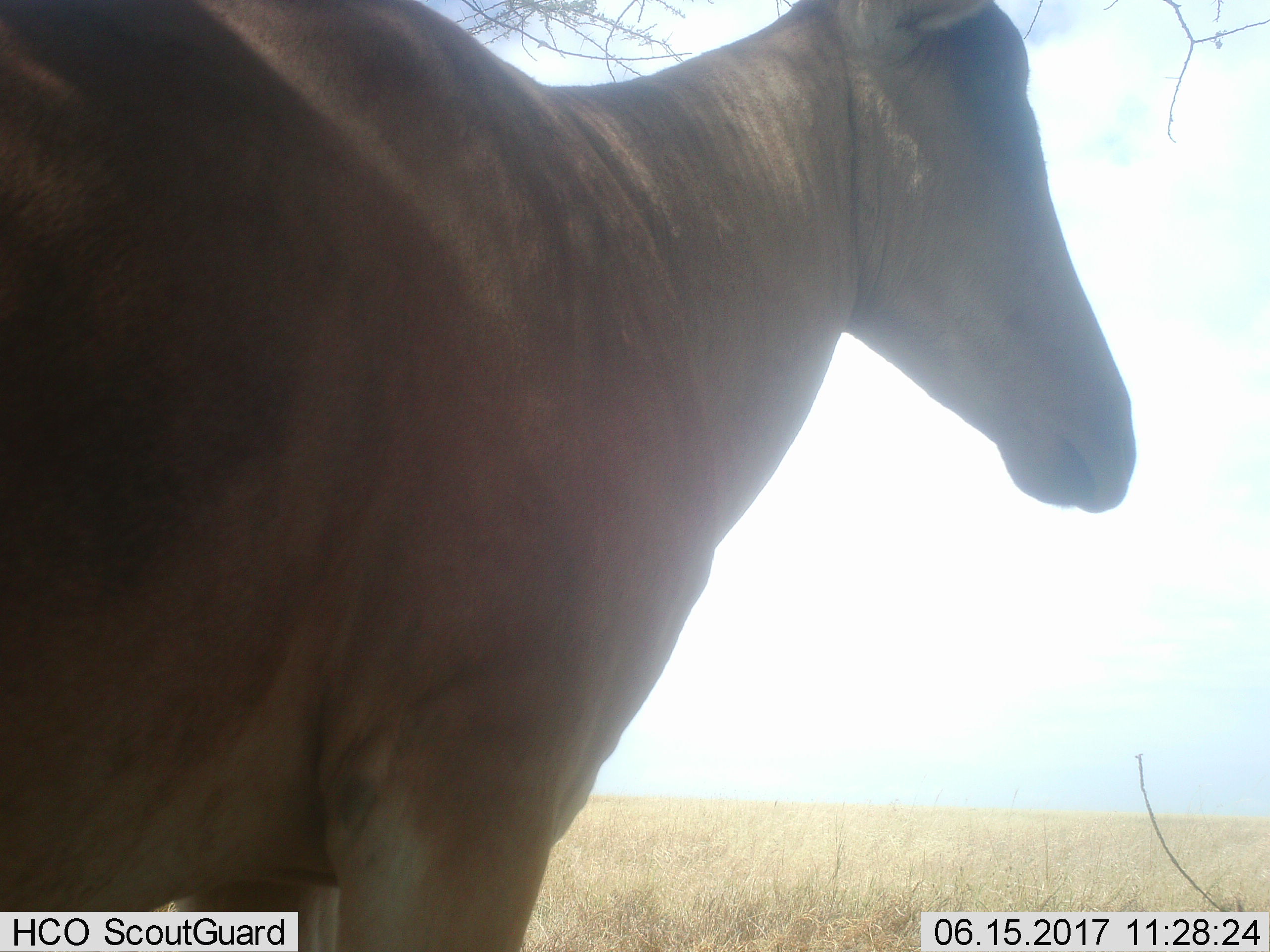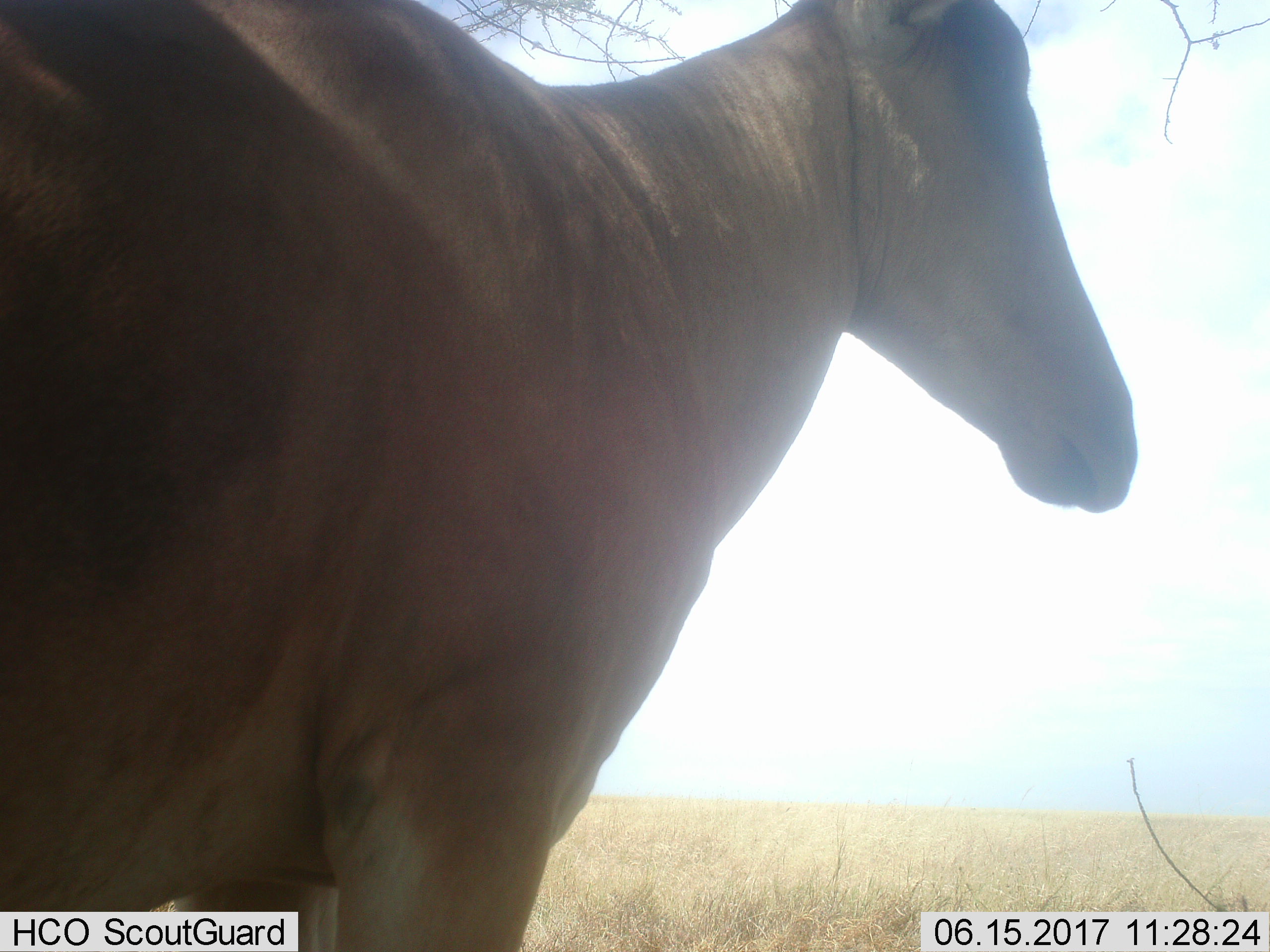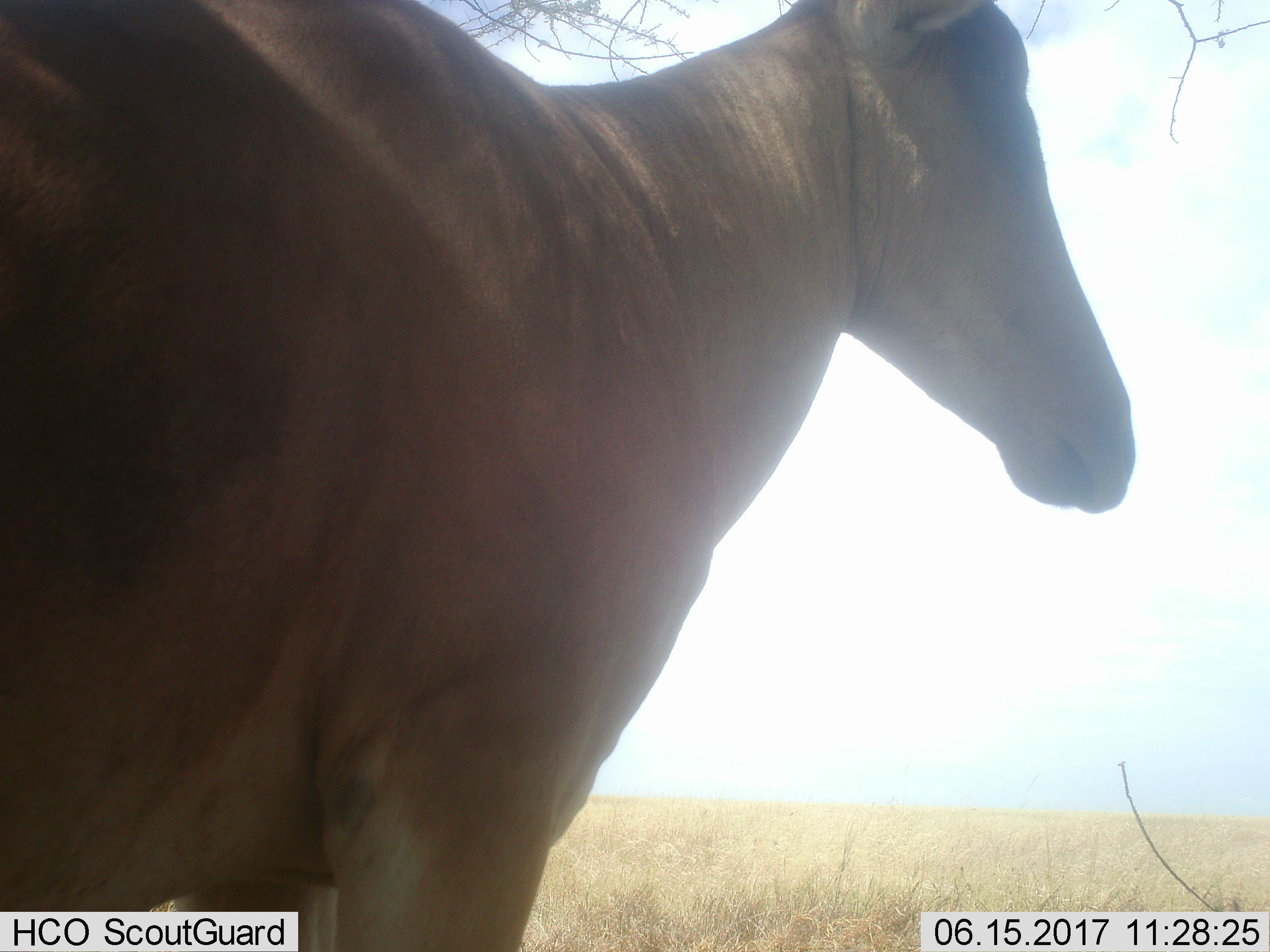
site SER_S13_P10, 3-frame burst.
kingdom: Animalia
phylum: Chordata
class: Mammalia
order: Artiodactyla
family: Bovidae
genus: Alcelaphus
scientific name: Alcelaphus buselaphus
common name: hartebeest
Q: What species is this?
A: Hartebeest (Alcelaphus buselaphus).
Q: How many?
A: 1.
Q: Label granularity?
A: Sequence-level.